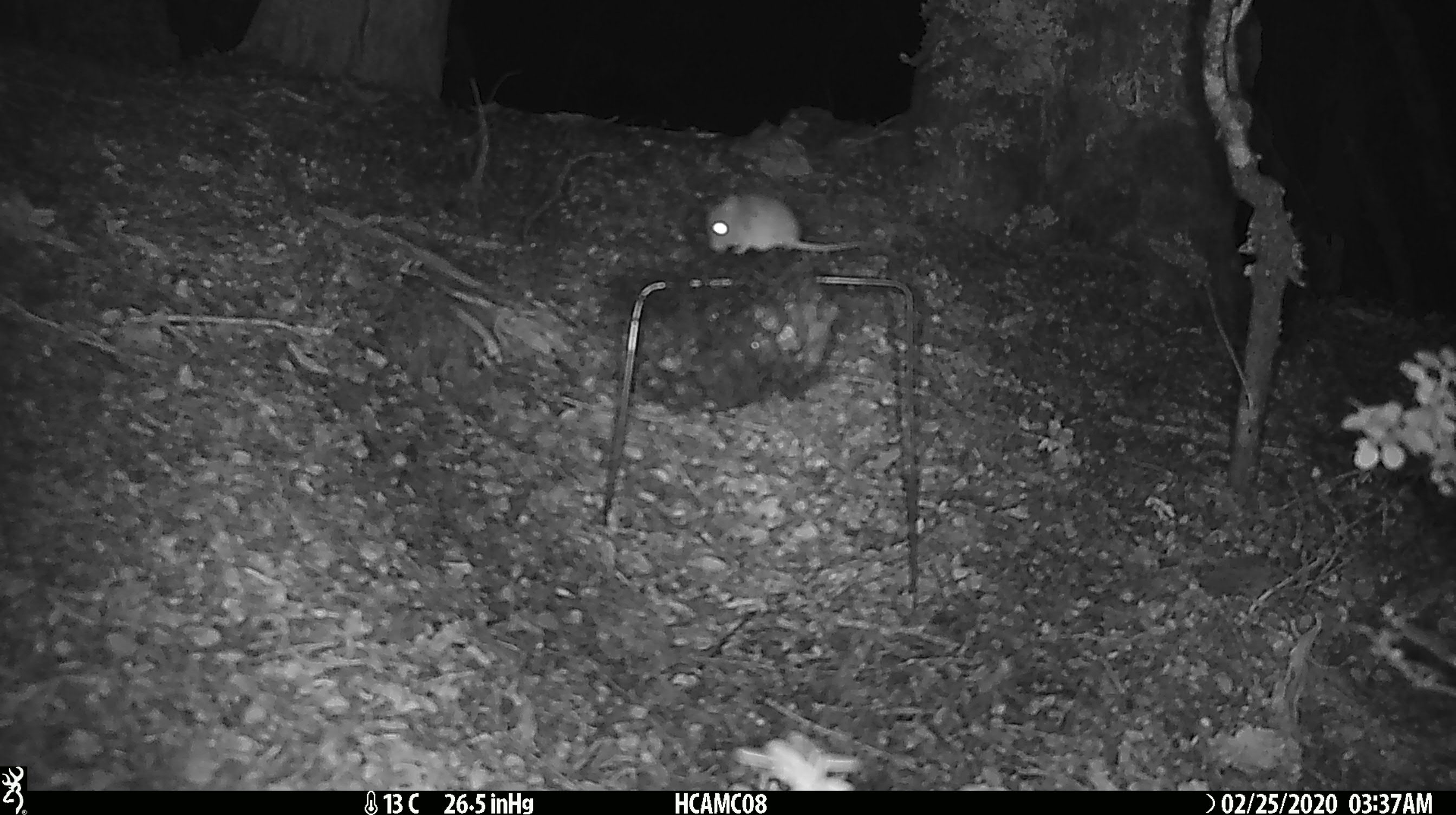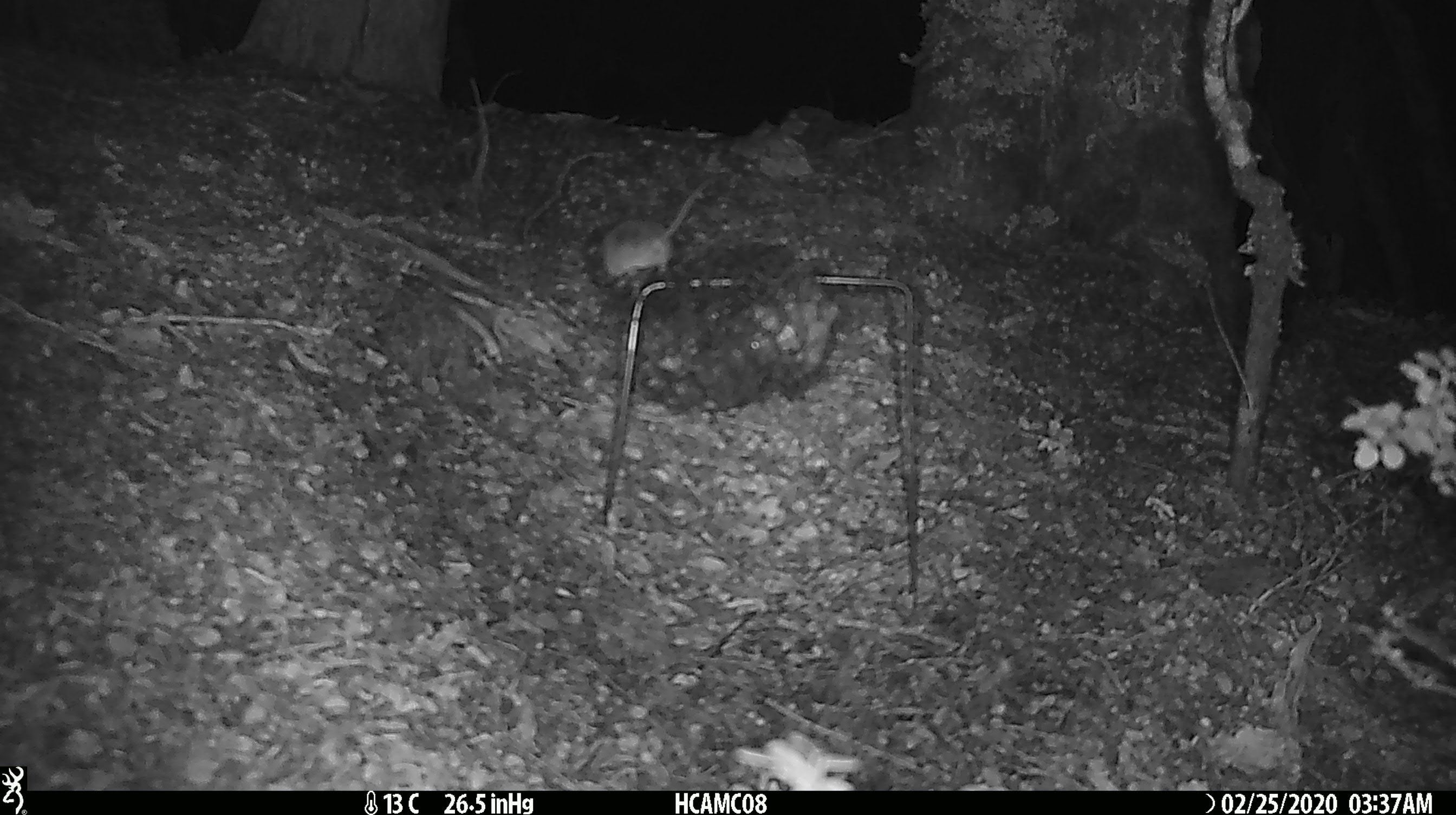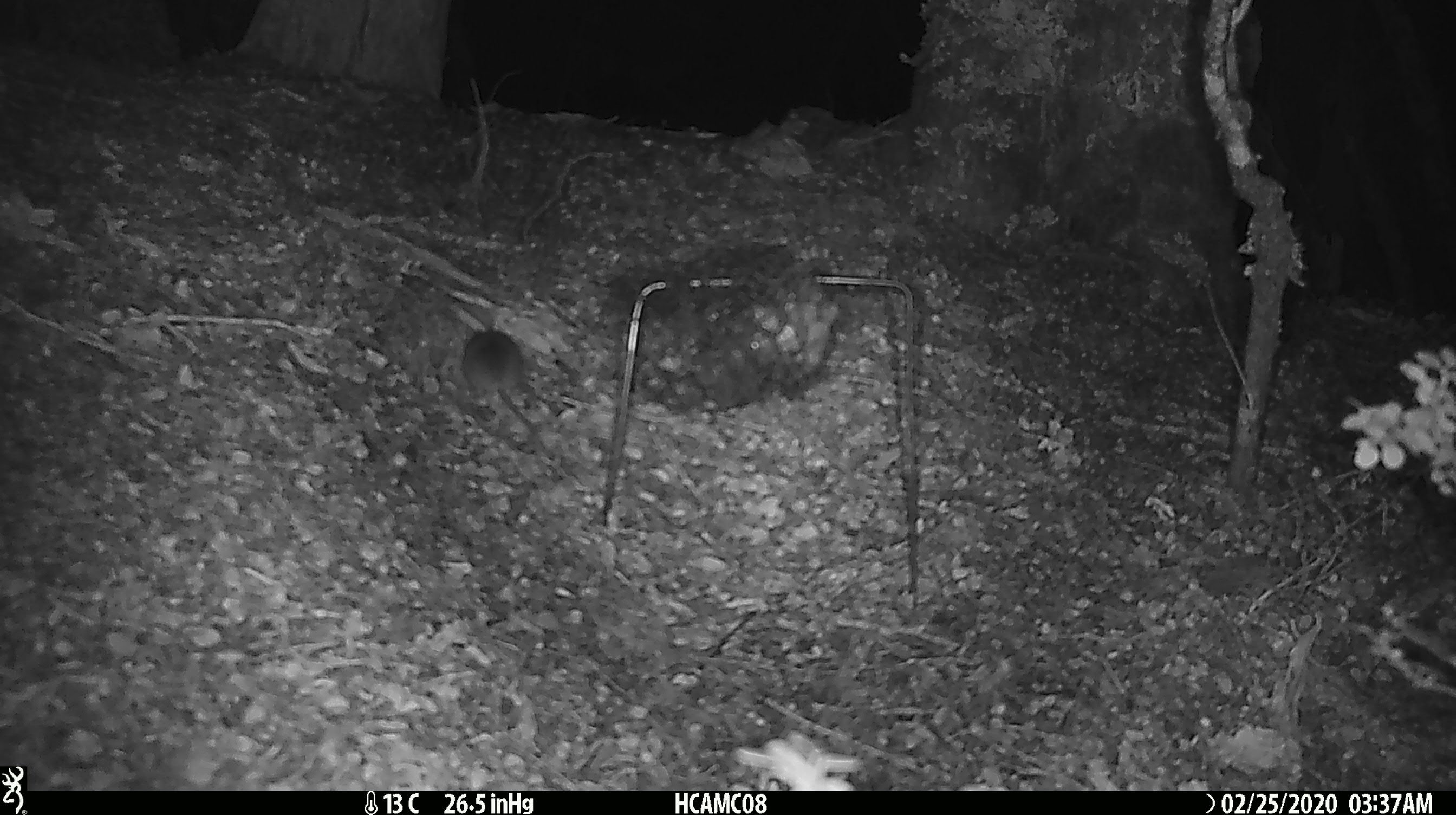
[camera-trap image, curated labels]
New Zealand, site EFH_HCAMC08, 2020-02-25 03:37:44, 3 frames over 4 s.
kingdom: Animalia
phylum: Chordata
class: Mammalia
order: Rodentia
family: Muridae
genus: Mus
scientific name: Mus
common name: mouse